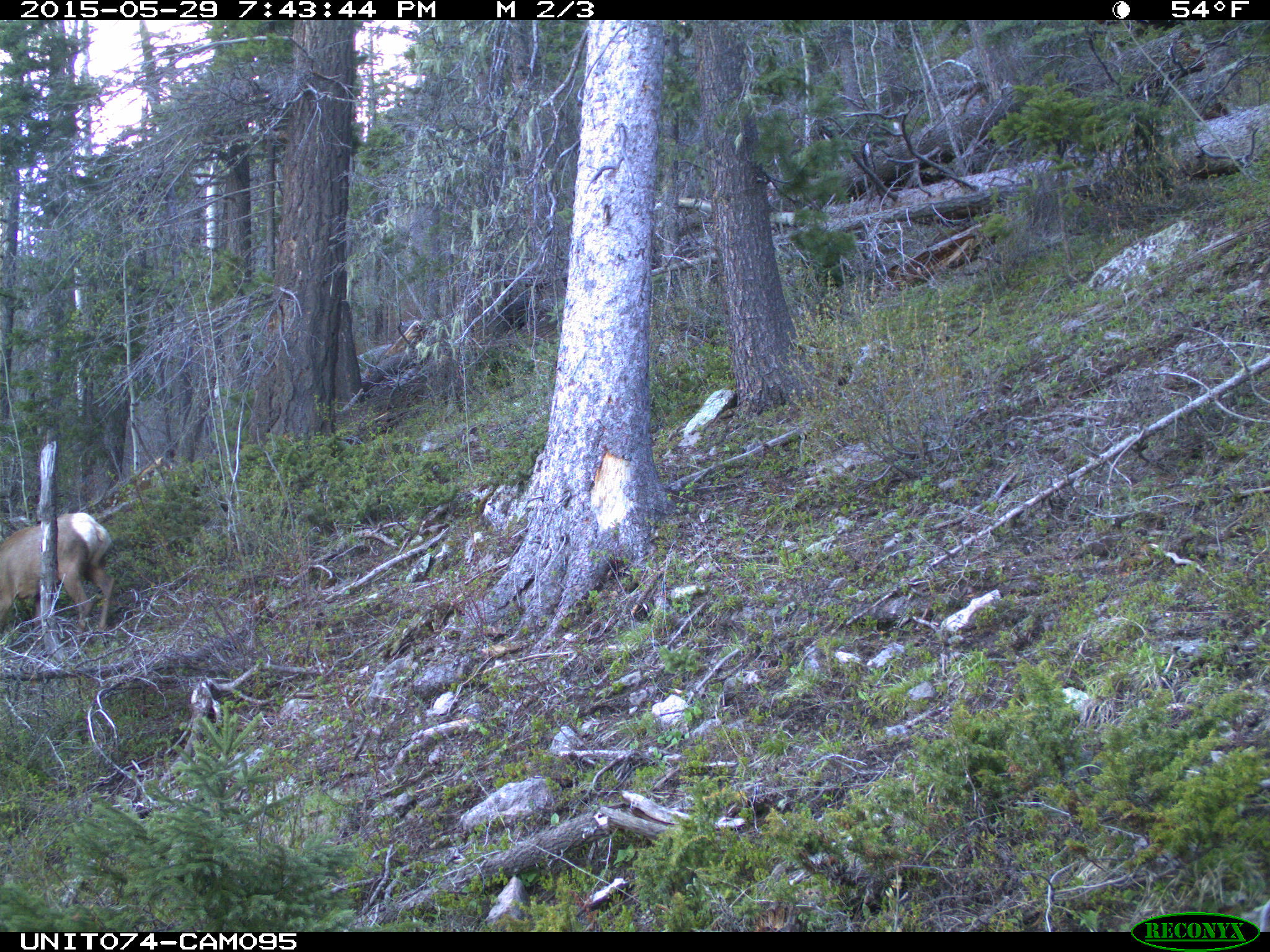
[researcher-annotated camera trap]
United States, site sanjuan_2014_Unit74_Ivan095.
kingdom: Animalia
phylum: Chordata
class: Mammalia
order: Artiodactyla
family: Cervidae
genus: Cervus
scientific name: Cervus elaphus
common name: red deer